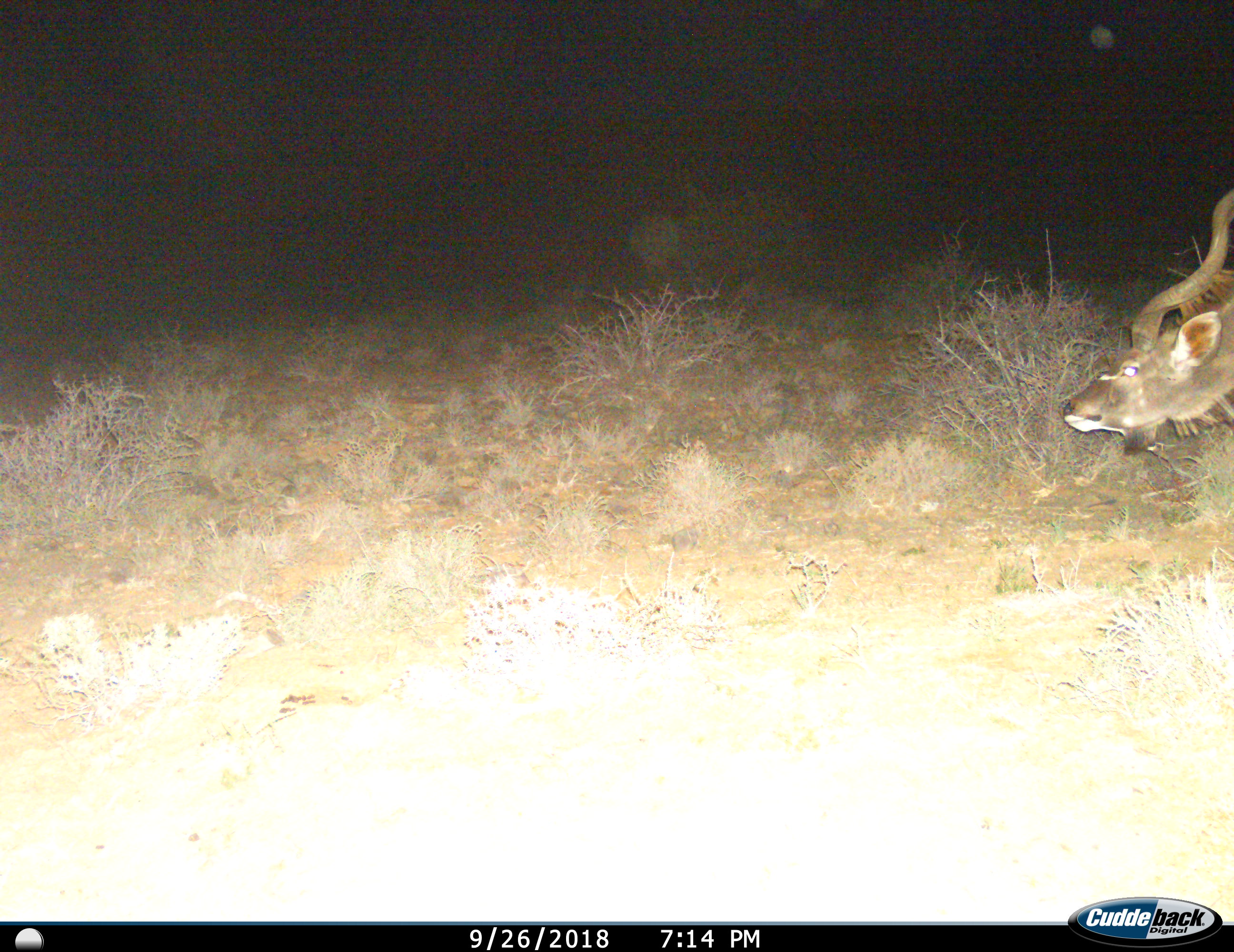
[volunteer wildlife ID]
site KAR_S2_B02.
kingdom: Animalia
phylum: Chordata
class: Mammalia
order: Artiodactyla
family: Bovidae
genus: Tragelaphus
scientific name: Tragelaphus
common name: kudu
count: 1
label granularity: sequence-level